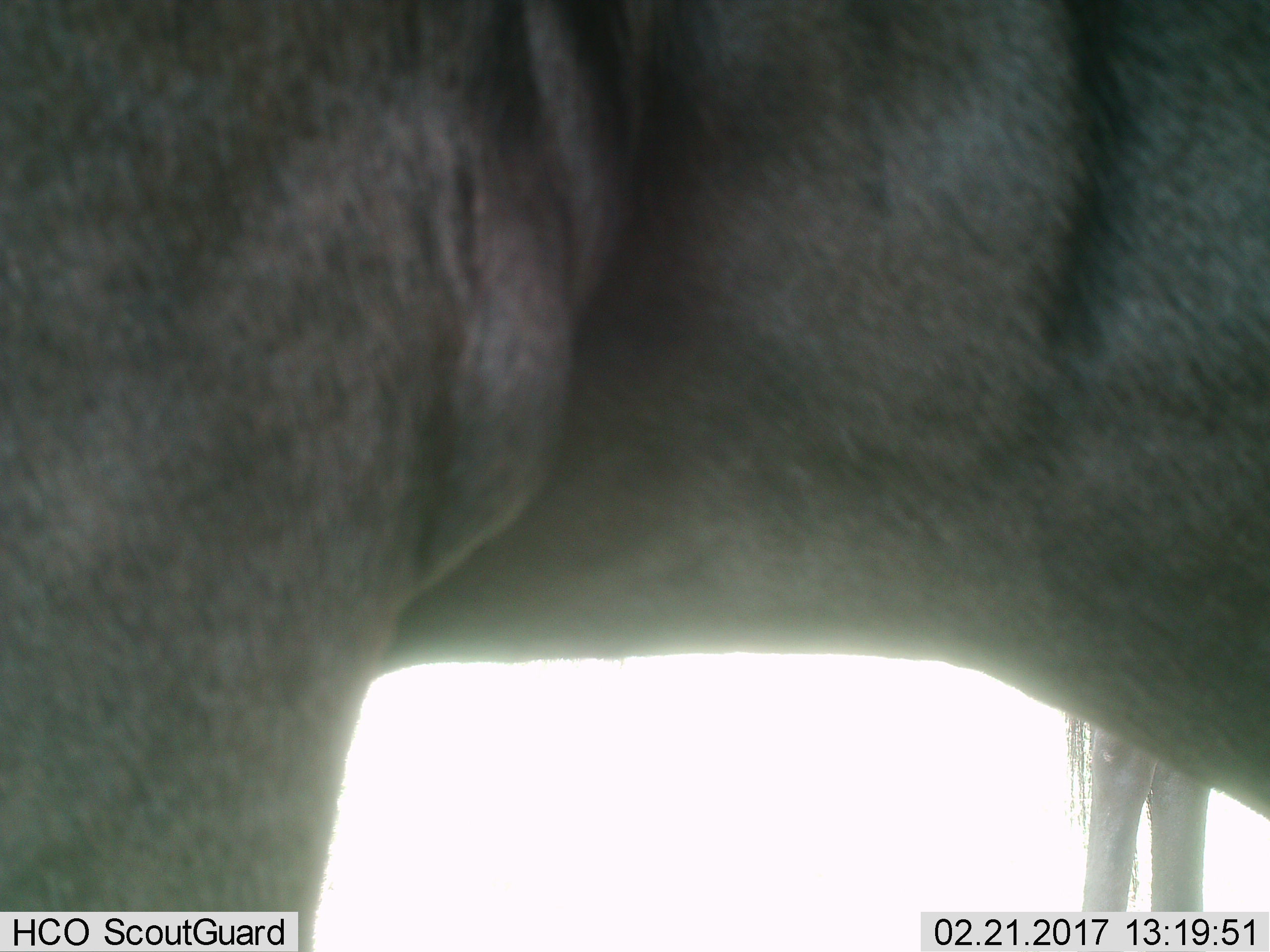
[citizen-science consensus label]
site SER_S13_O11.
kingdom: Animalia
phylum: Chordata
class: Mammalia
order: Artiodactyla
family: Bovidae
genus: Connochaetes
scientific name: Connochaetes taurinus taurinus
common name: blue wildebeest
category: wildebeestblue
Wildebeestblue (blue wildebeest) (Connochaetes taurinus taurinus), count 2. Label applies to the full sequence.